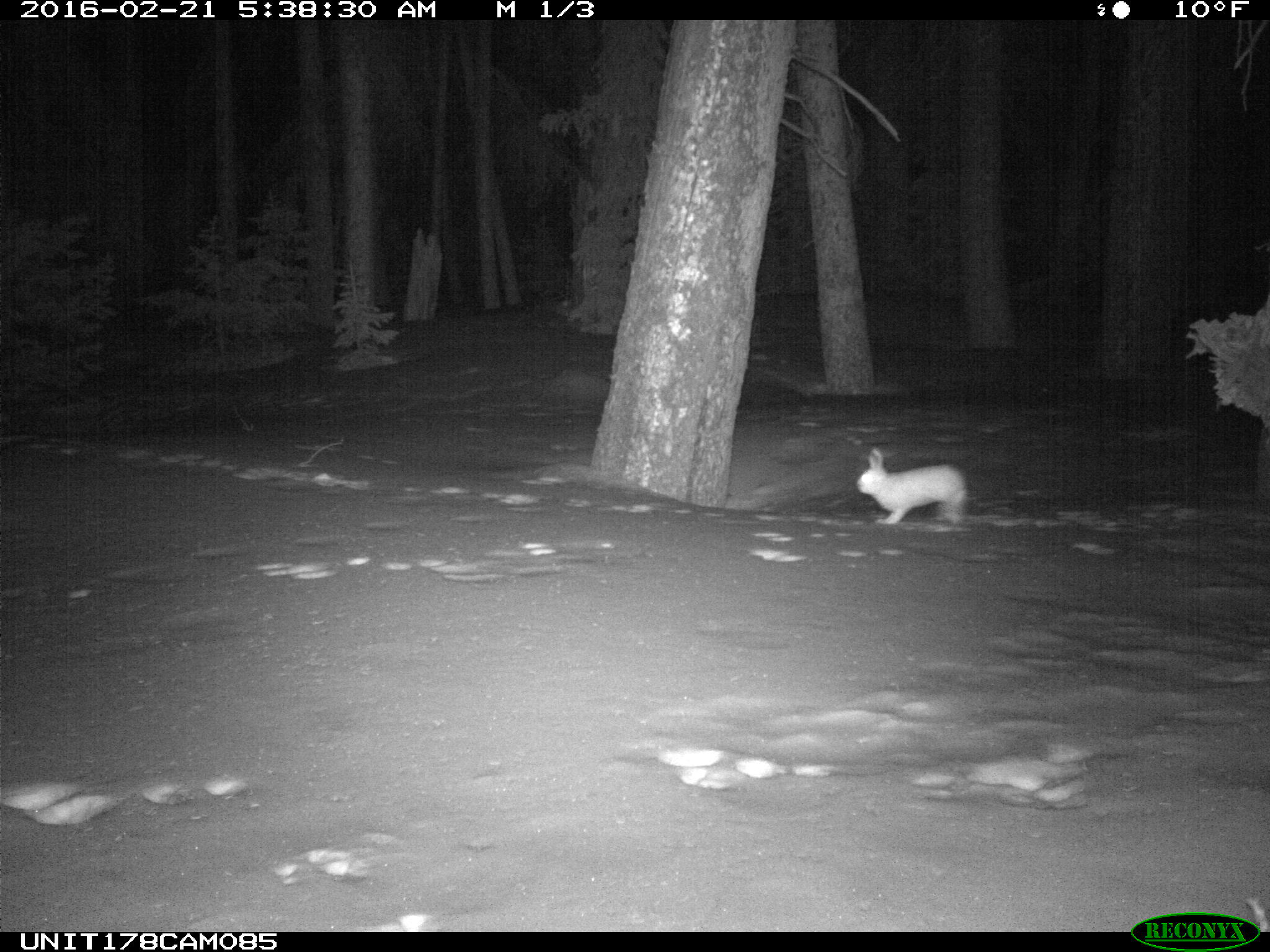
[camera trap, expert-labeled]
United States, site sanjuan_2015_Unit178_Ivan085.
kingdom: Animalia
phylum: Chordata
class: Mammalia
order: Lagomorpha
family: Leporidae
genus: Lepus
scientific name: Lepus americanus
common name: snowshoe hare